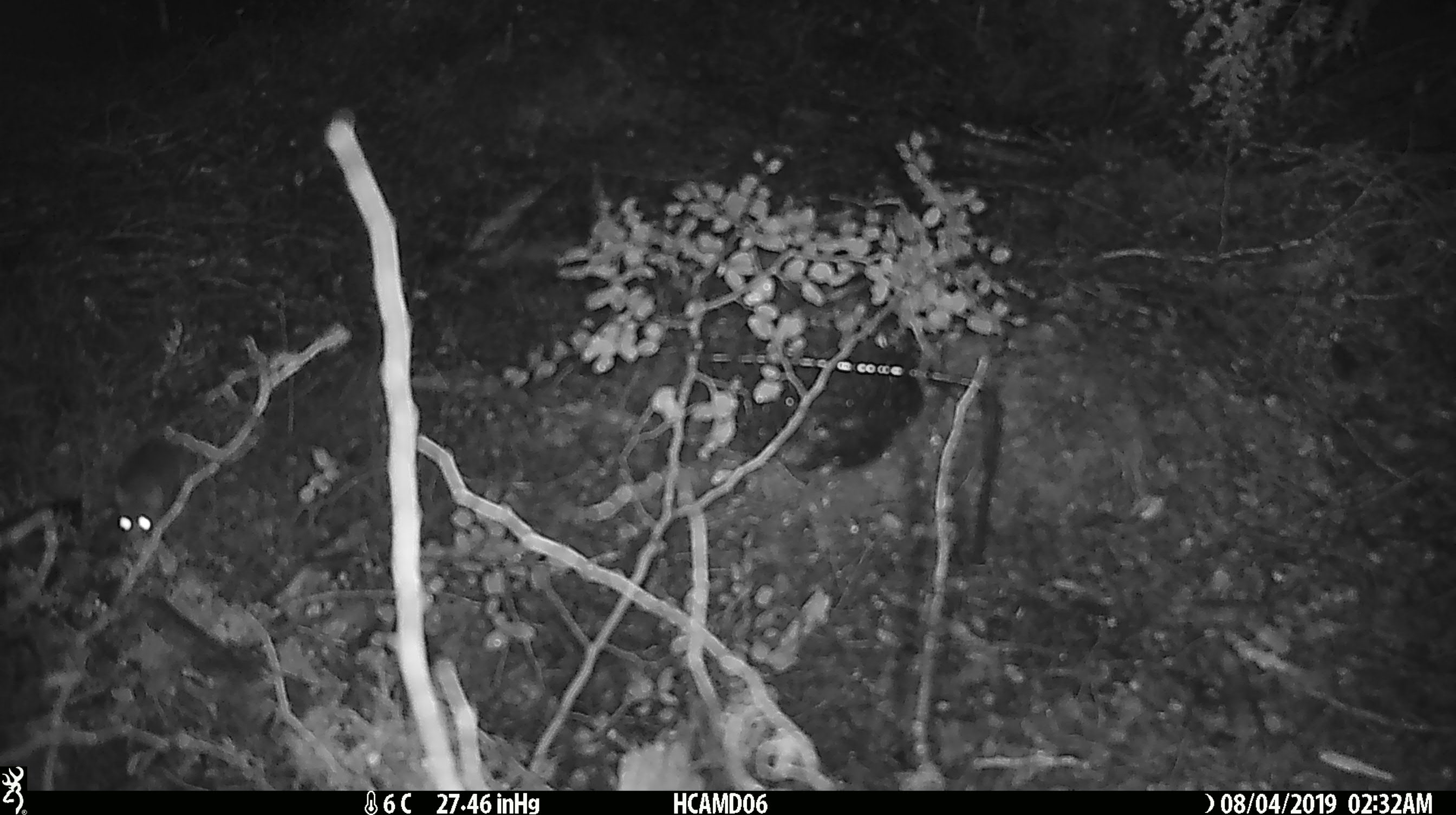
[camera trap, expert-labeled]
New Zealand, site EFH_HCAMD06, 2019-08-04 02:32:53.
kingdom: Animalia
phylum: Chordata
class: Mammalia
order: Rodentia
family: Muridae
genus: Mus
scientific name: Mus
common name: mouse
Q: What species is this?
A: Mouse (Mus).